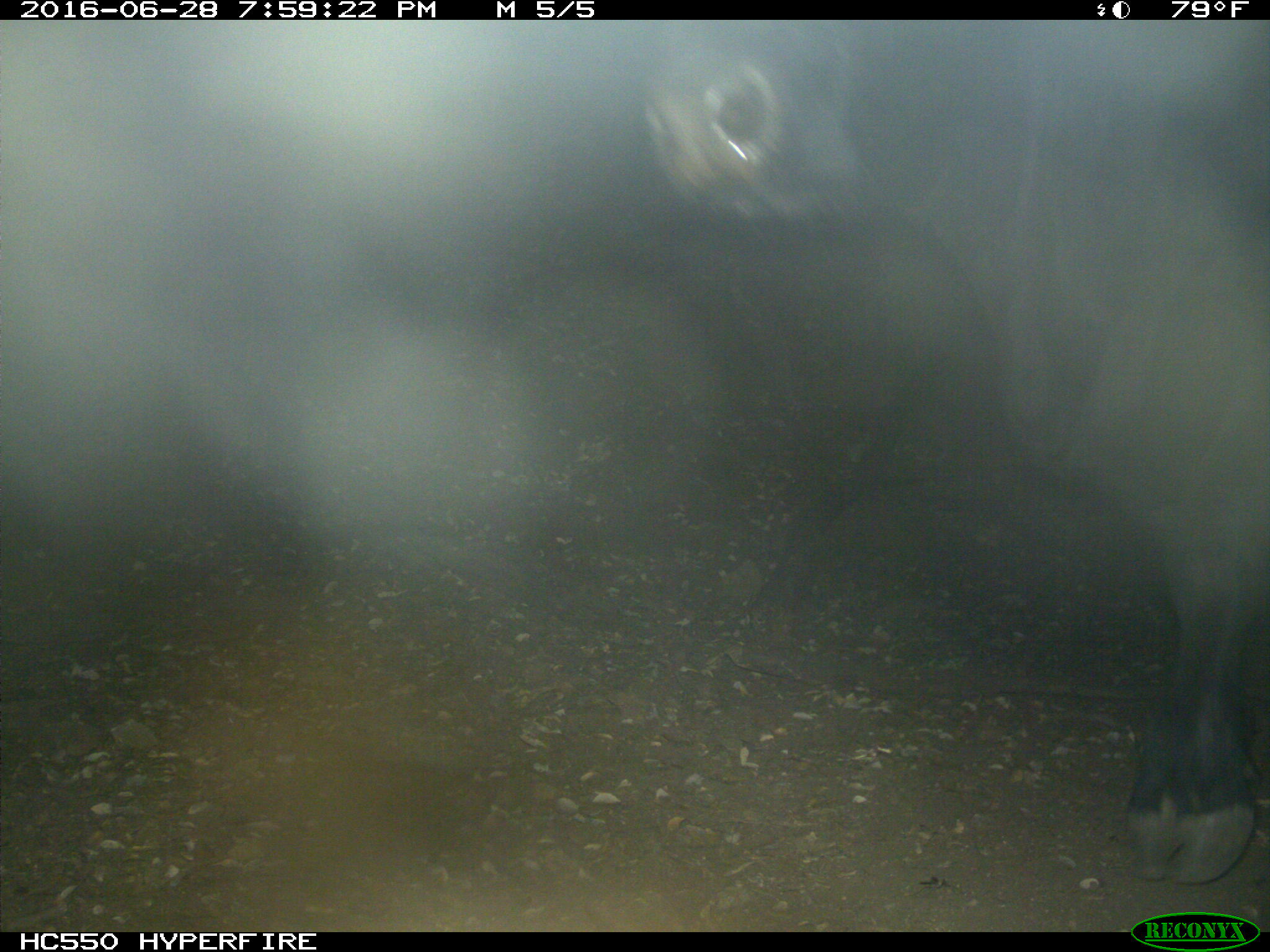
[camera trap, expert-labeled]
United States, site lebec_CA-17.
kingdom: Animalia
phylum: Chordata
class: Mammalia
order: Artiodactyla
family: Bovidae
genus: Bos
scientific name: Bos taurus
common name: domestic cow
Bos taurus (domestic cow).